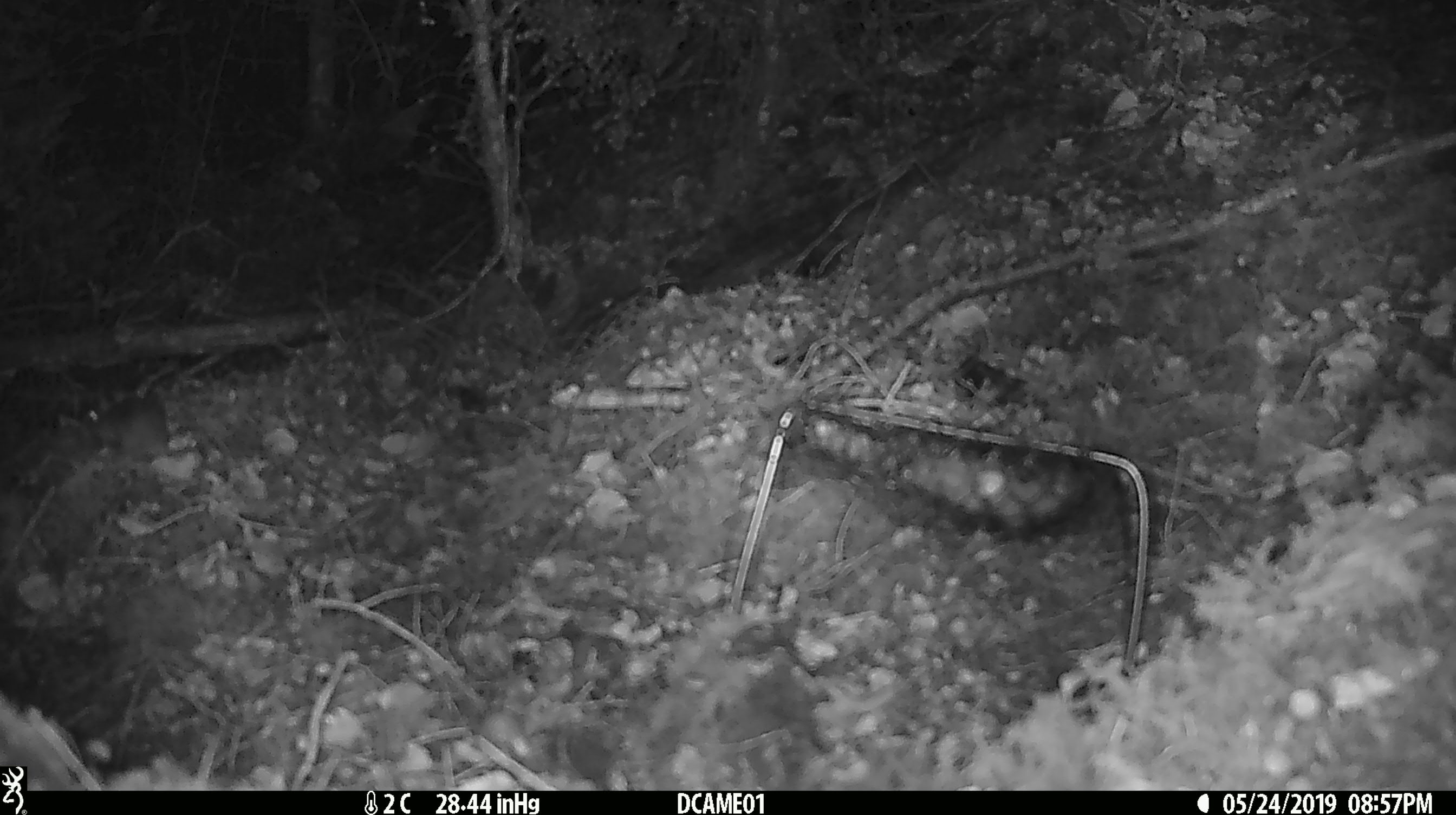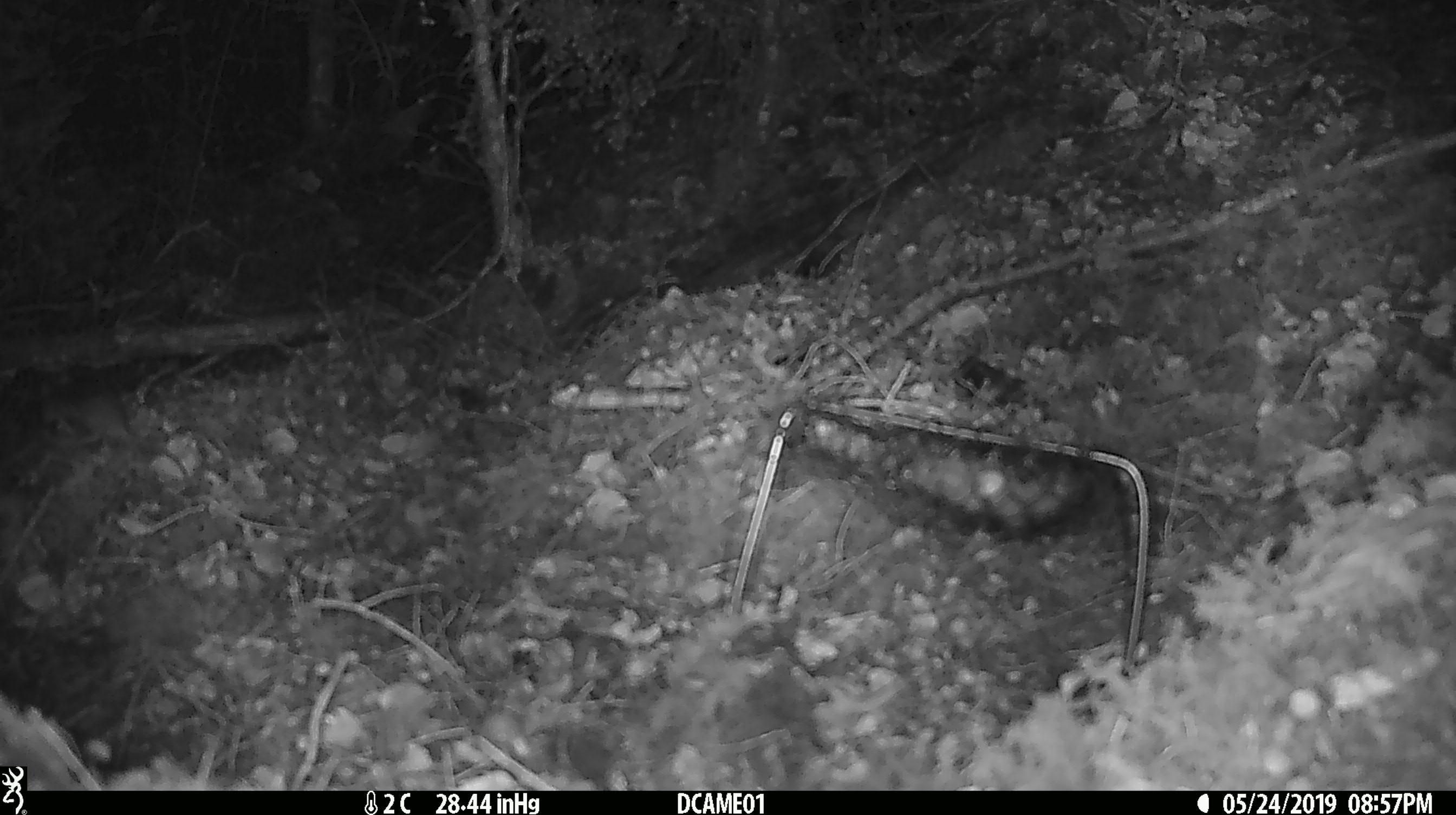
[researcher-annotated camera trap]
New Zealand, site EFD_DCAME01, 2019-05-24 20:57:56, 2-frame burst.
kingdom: Animalia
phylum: Chordata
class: Mammalia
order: Rodentia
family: Muridae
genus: Mus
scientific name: Mus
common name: mouse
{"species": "mouse (Mus)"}